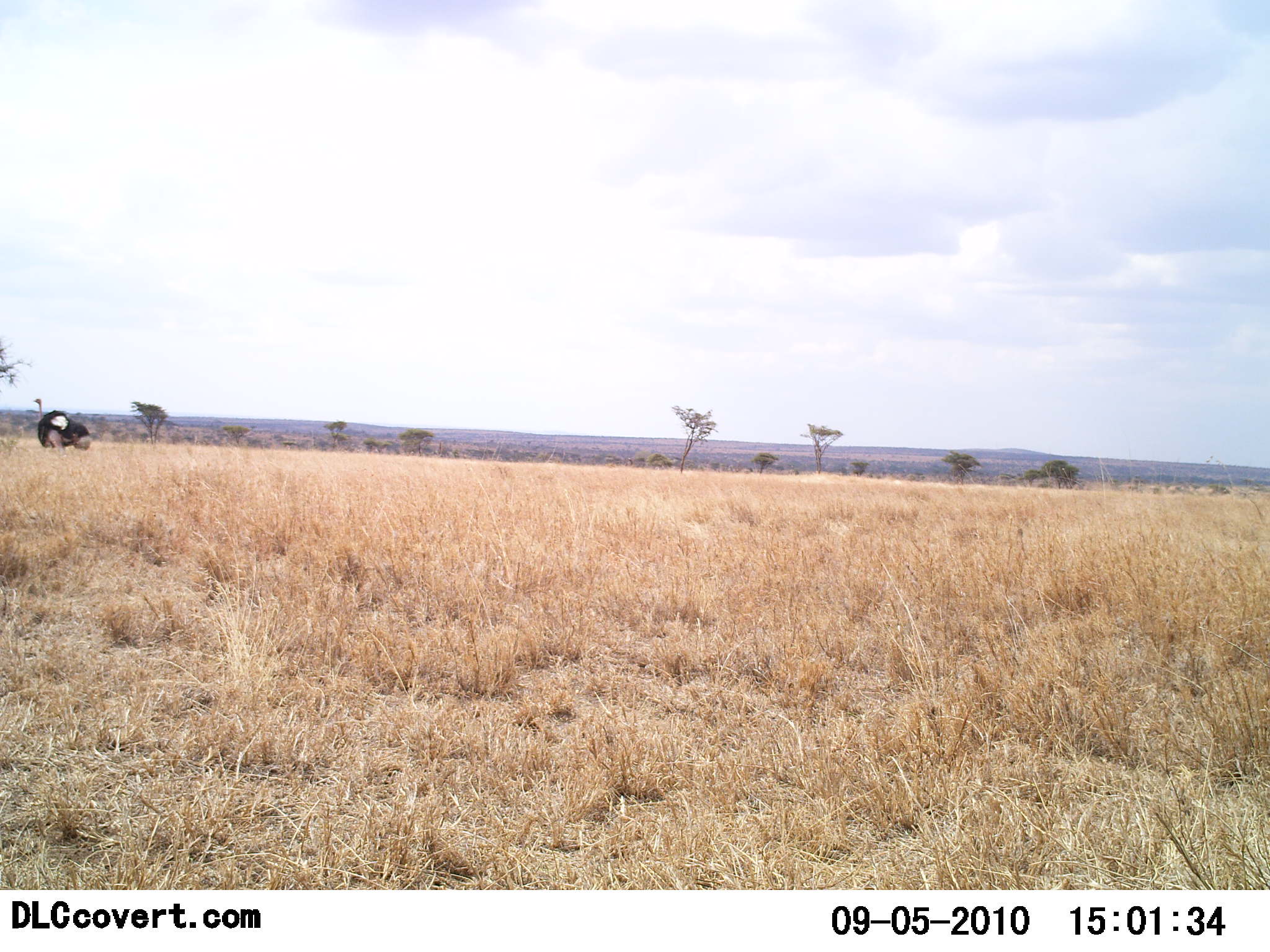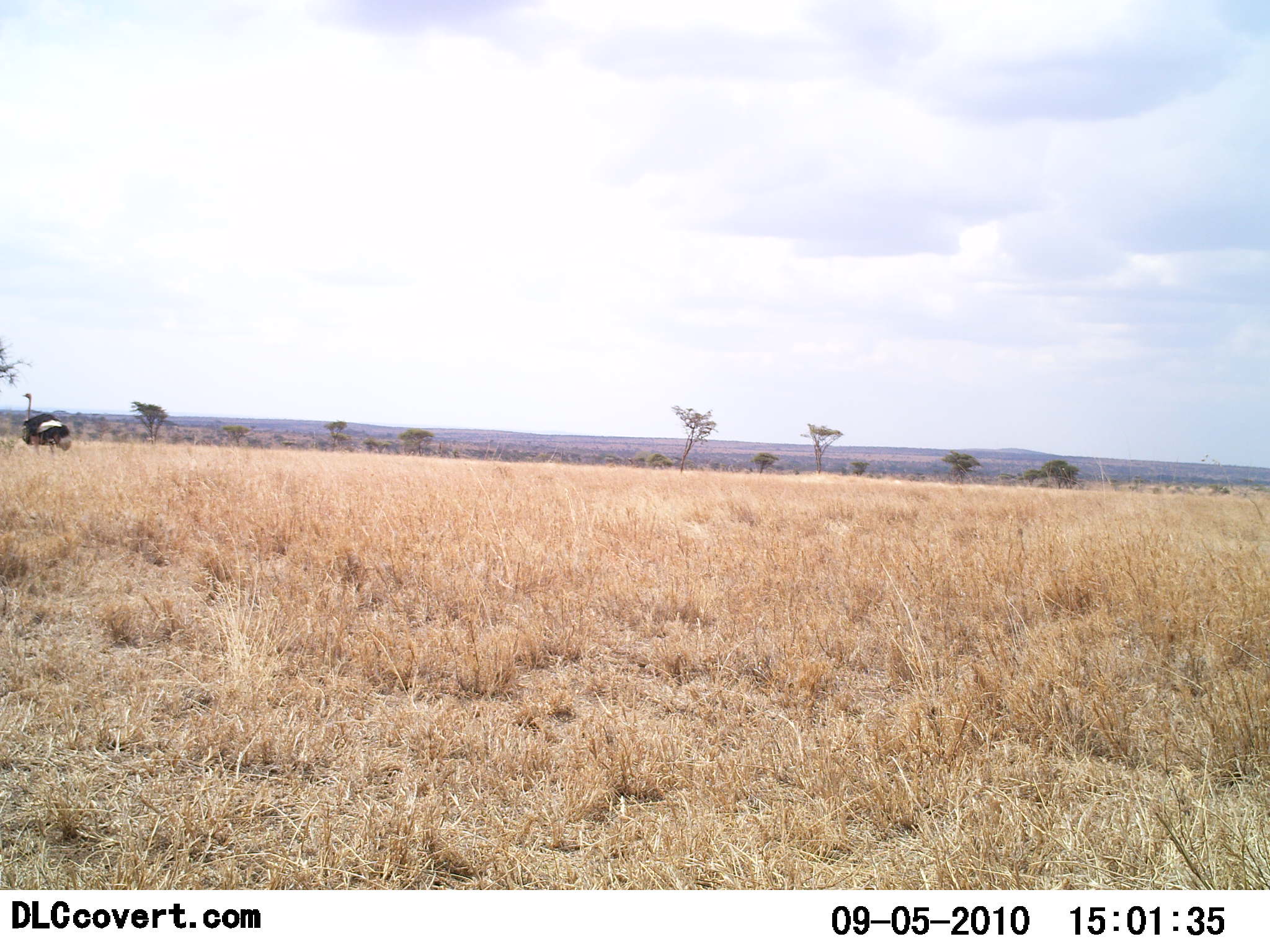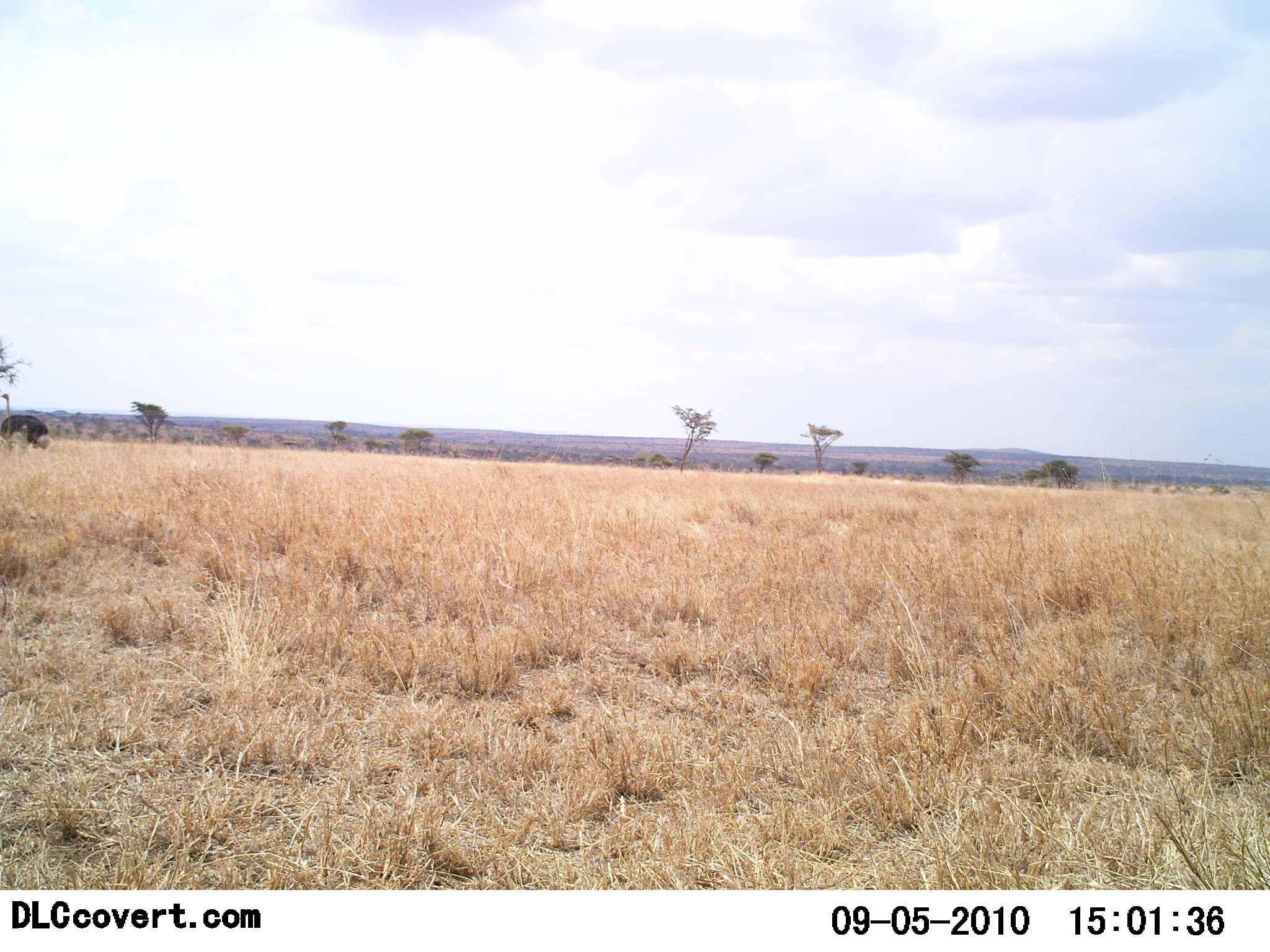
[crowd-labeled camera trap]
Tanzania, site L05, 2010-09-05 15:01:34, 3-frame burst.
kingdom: Animalia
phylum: Chordata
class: Aves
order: Struthioniformes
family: Struthionidae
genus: Struthio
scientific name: Struthio camelus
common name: ostrich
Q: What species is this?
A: Ostrich (Struthio camelus).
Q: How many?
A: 1.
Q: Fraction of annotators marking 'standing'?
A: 14%.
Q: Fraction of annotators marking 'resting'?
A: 0%.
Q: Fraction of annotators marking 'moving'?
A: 93%.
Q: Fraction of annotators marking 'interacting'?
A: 0%.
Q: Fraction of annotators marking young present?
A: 0%.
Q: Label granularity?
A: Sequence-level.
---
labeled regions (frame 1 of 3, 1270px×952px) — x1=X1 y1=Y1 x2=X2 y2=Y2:
animal: x1=32 y1=397 x2=91 y2=460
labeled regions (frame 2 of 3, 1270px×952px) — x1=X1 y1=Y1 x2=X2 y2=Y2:
animal: x1=22 y1=393 x2=71 y2=458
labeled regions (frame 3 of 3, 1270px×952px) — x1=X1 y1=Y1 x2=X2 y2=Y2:
animal: x1=0 y1=393 x2=54 y2=449